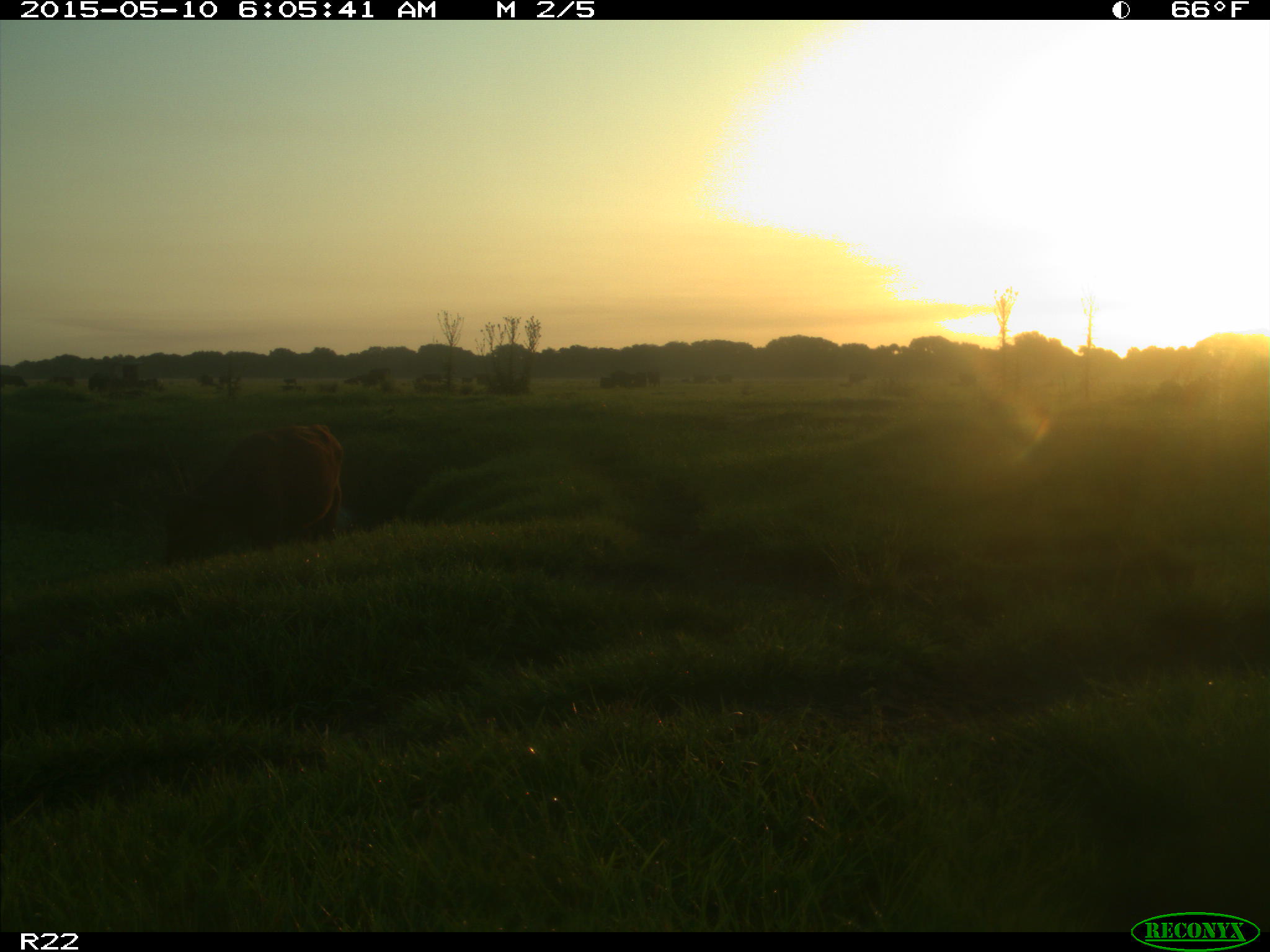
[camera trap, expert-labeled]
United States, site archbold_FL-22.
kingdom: Animalia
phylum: Chordata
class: Mammalia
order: Artiodactyla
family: Bovidae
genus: Bos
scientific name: Bos taurus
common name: domestic cow